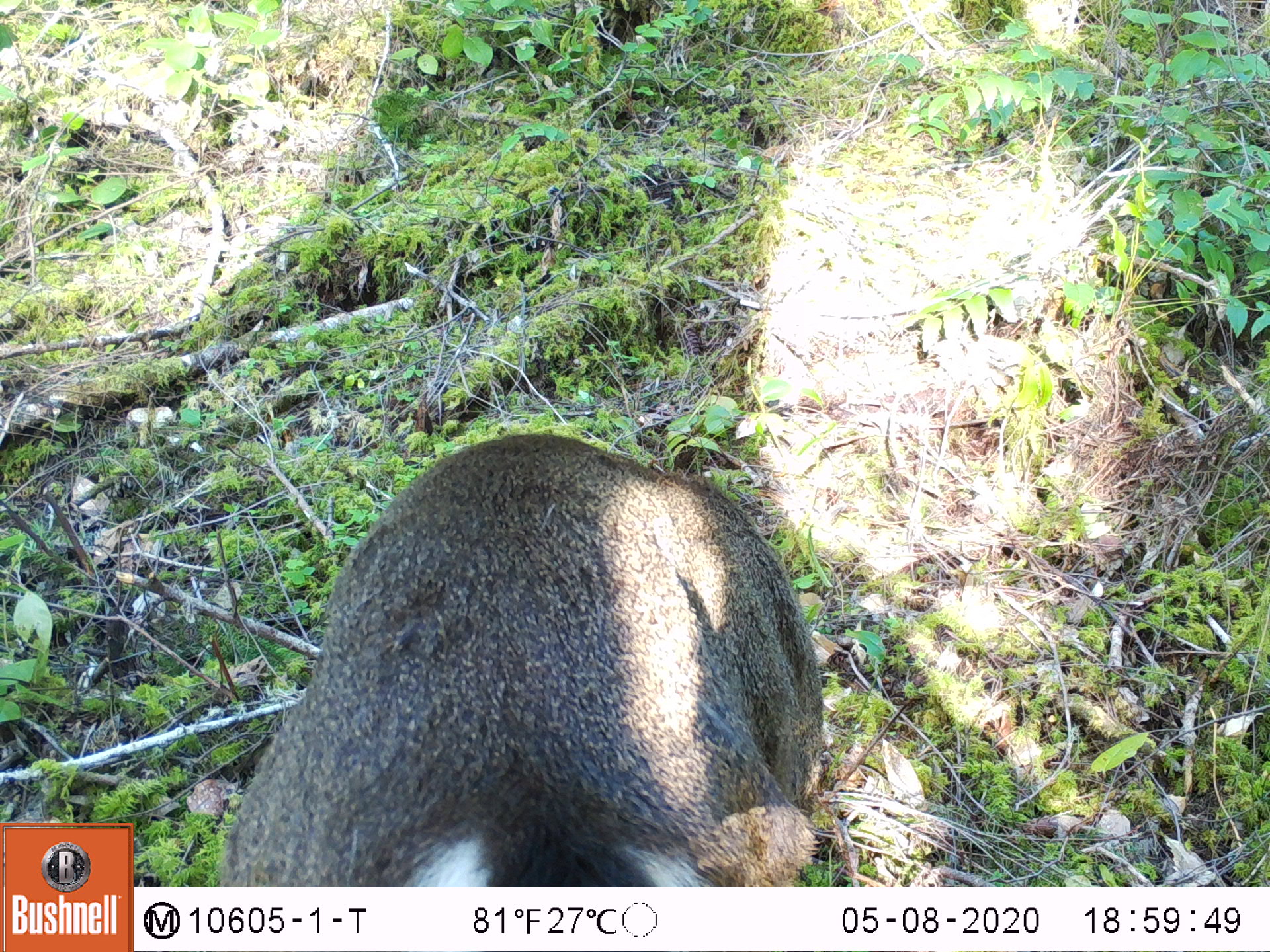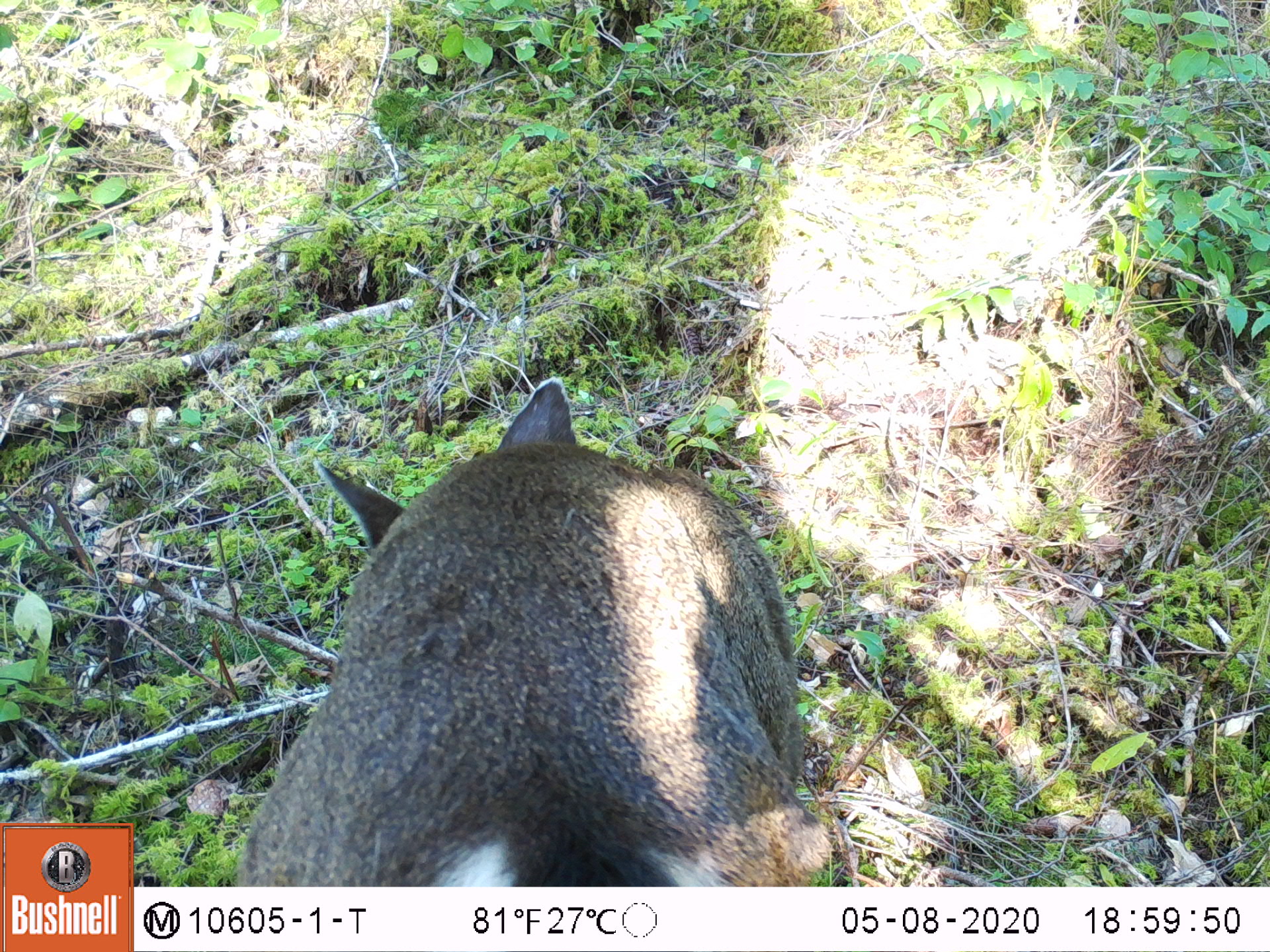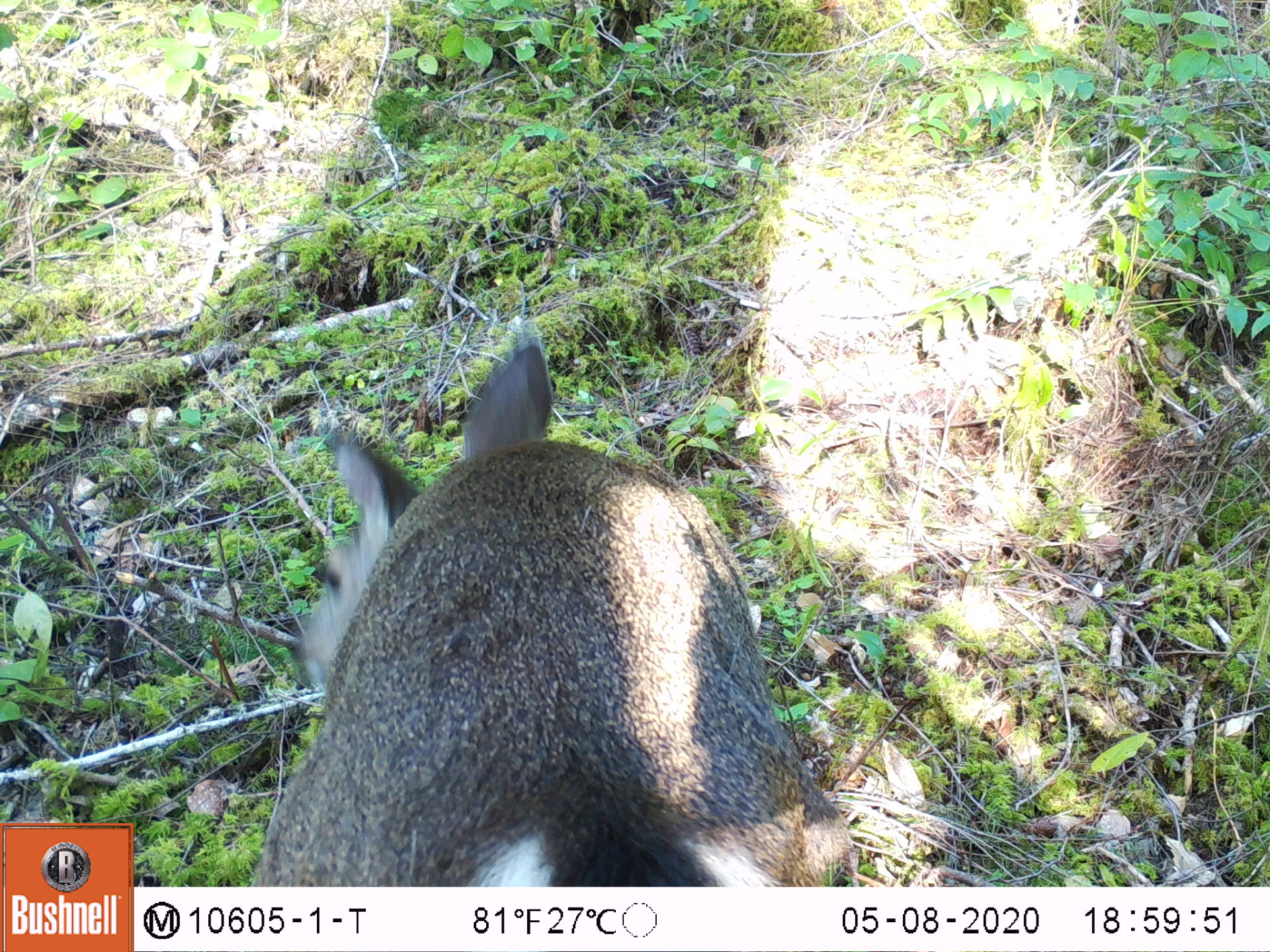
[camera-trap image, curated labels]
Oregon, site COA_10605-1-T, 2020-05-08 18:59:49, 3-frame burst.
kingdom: Animalia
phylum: Chordata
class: Mammalia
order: Artiodactyla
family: Cervidae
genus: Odocoileus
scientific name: Odocoileus hemionus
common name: black-tailed deer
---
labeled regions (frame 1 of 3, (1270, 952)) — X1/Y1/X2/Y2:
black-tailed deer: 210/422/834/878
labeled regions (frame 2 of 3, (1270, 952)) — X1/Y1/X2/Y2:
black-tailed deer: 225/366/847/878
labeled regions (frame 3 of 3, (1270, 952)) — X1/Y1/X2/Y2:
black-tailed deer: 241/316/871/875